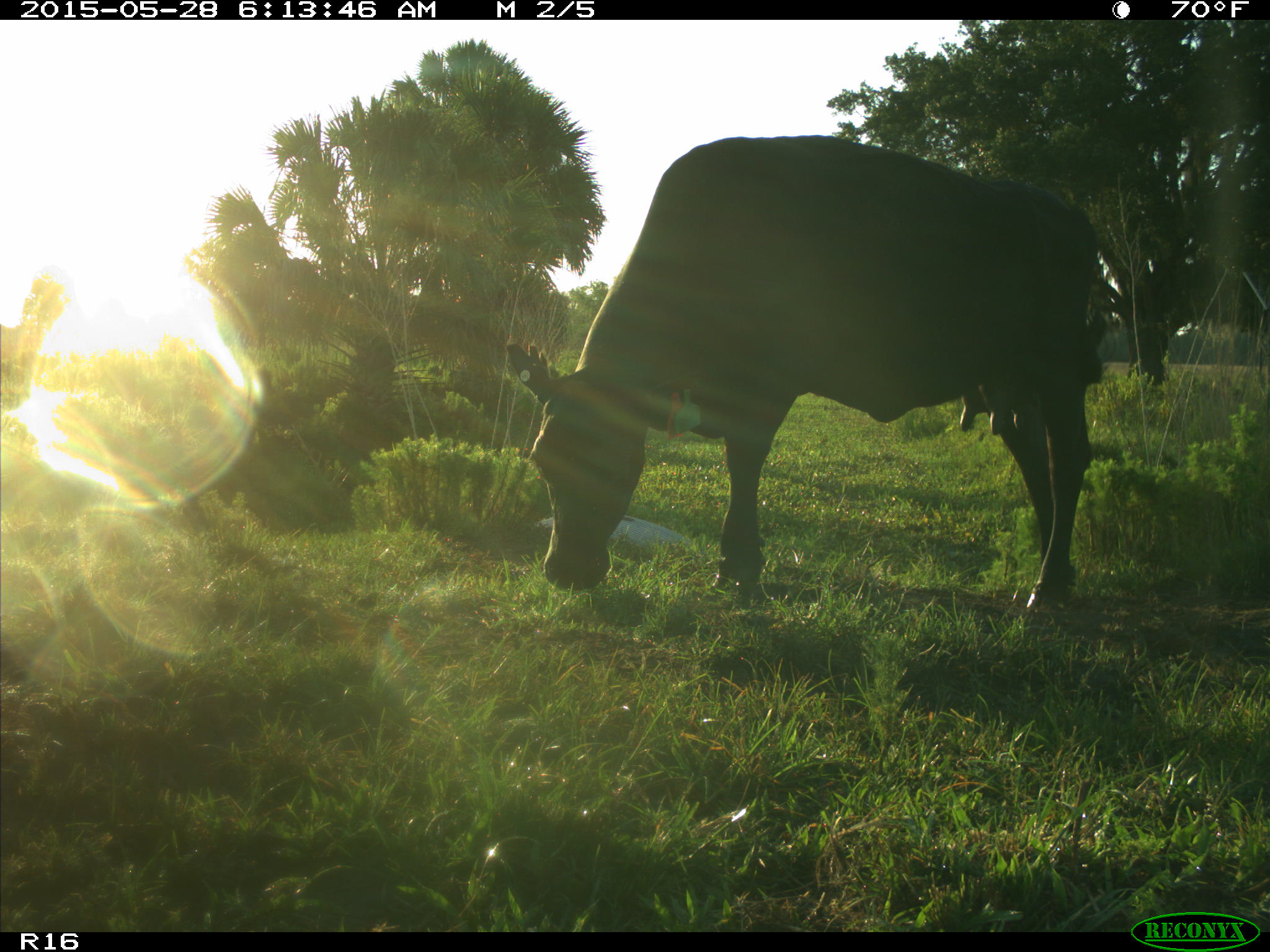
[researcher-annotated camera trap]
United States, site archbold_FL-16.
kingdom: Animalia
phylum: Chordata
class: Mammalia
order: Artiodactyla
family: Bovidae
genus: Bos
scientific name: Bos taurus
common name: domestic cow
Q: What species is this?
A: Bos taurus (domestic cow).